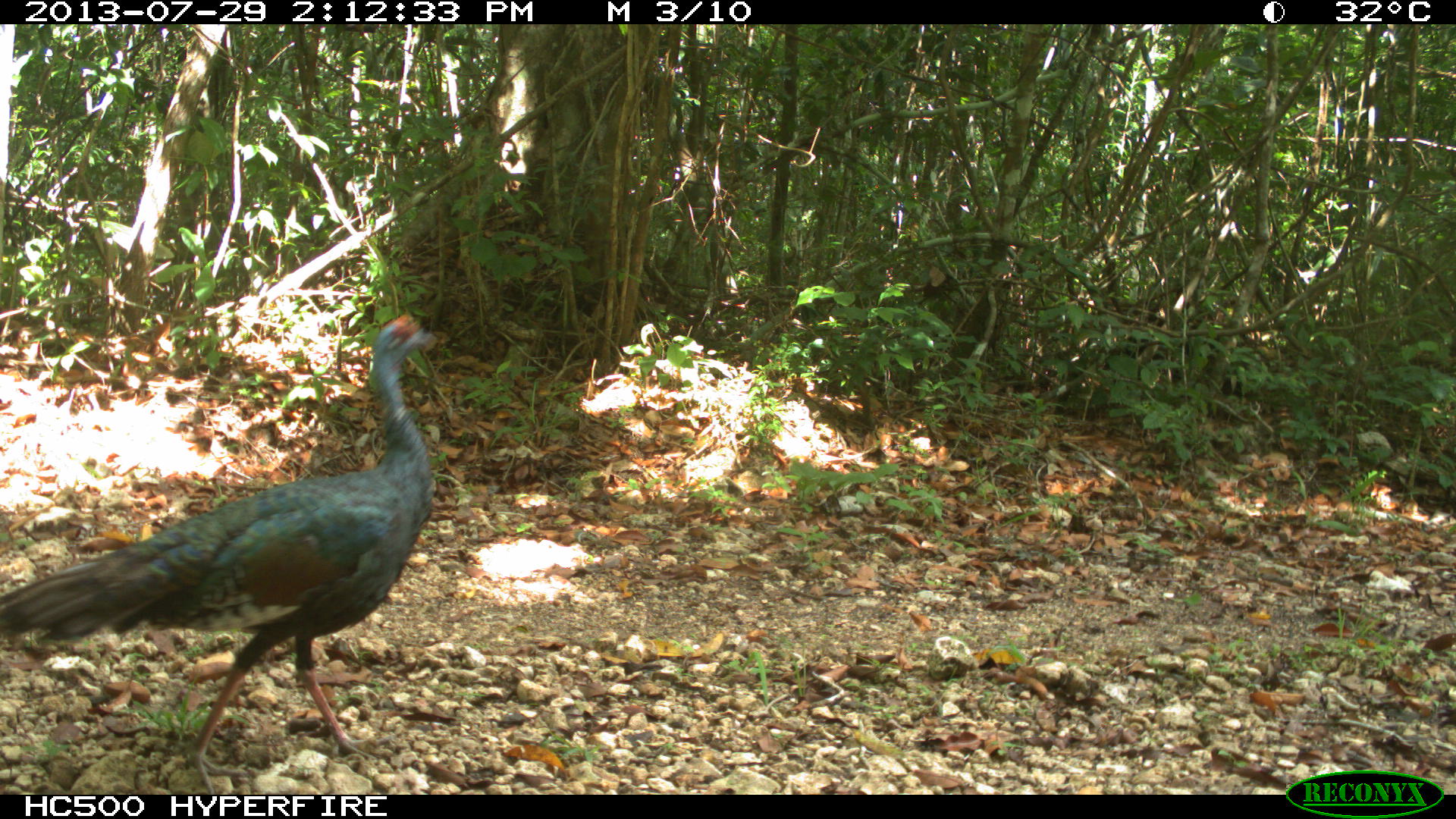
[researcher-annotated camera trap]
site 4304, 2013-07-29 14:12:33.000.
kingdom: Animalia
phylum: Chordata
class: Aves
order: Galliformes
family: Phasianidae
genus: Meleagris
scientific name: Meleagris ocellata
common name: ocellated turkey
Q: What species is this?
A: Meleagris ocellata (ocellated turkey).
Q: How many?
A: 2.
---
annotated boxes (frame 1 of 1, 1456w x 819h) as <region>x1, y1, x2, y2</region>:
meleagris ocellata: <region>0, 310, 449, 793</region>